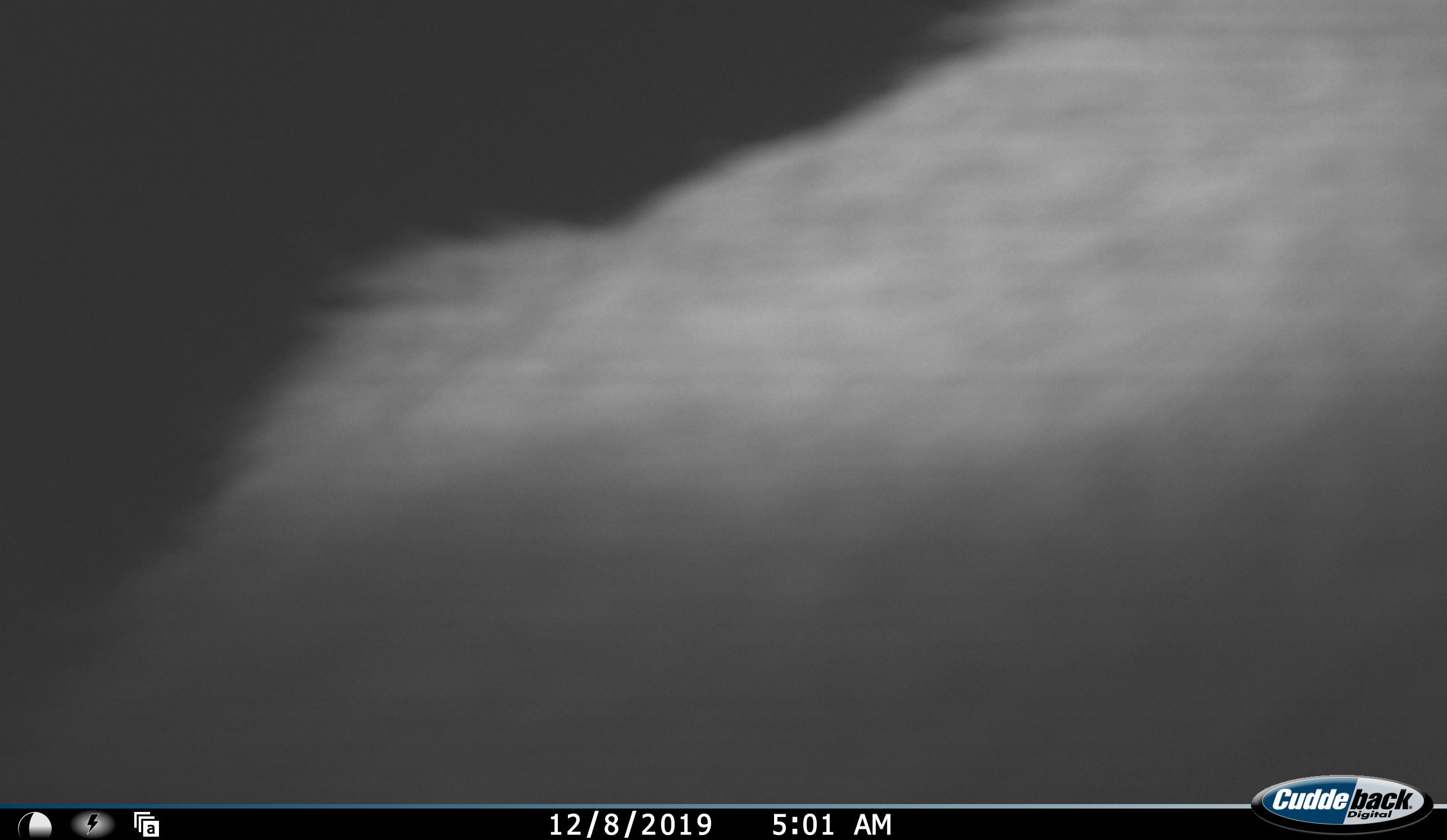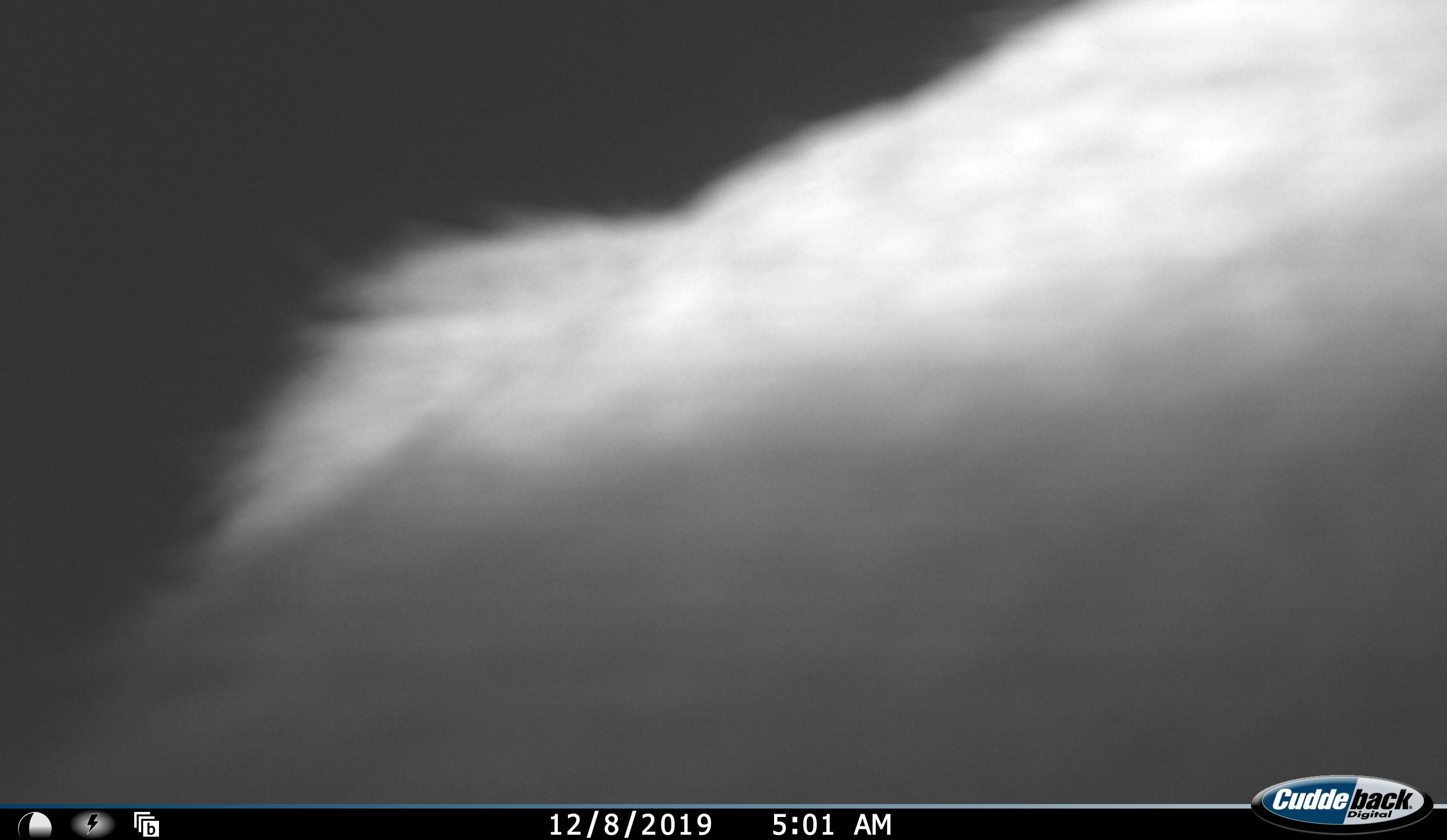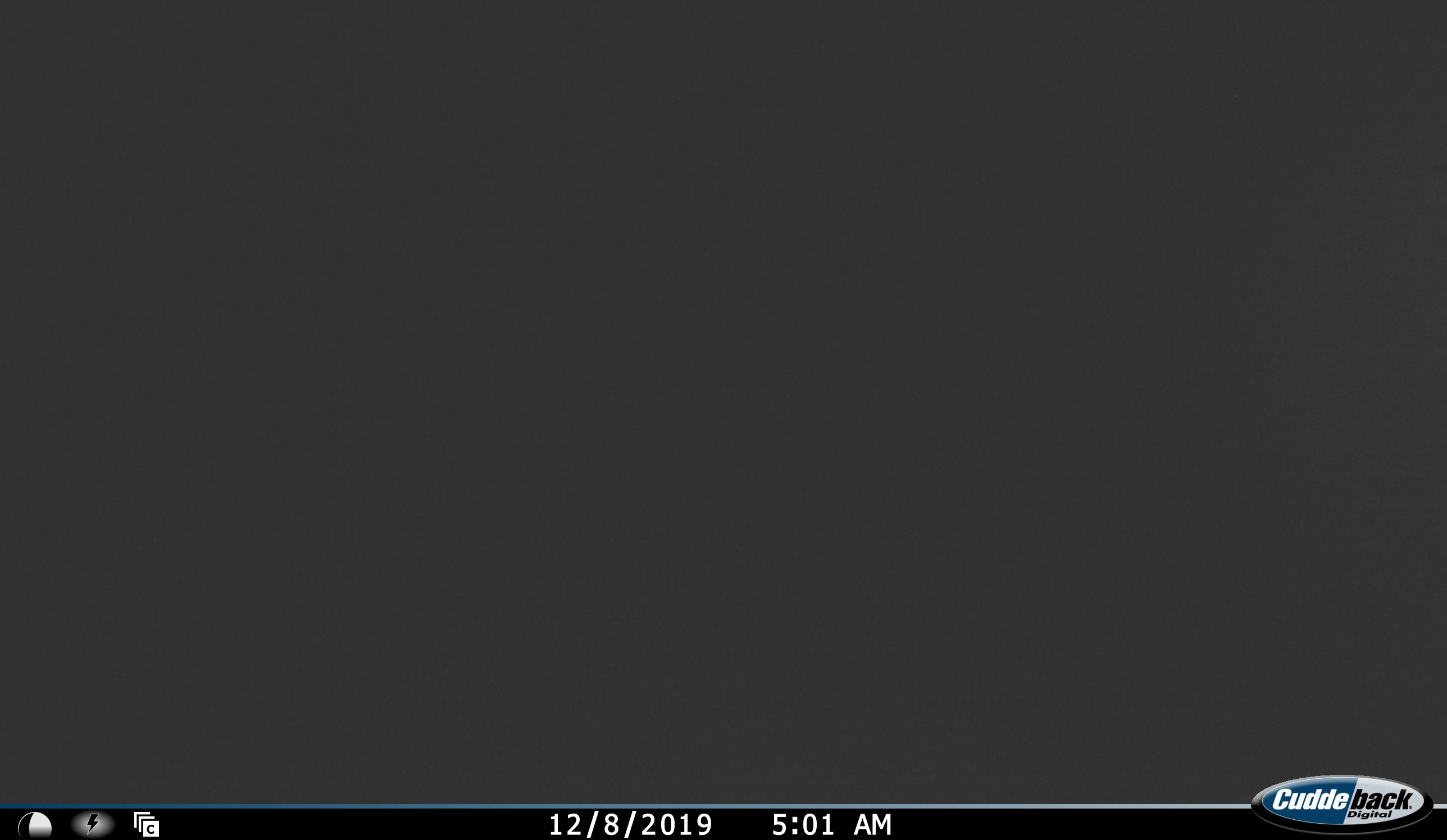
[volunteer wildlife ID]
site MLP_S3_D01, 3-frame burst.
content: unidentified animal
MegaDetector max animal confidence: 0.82